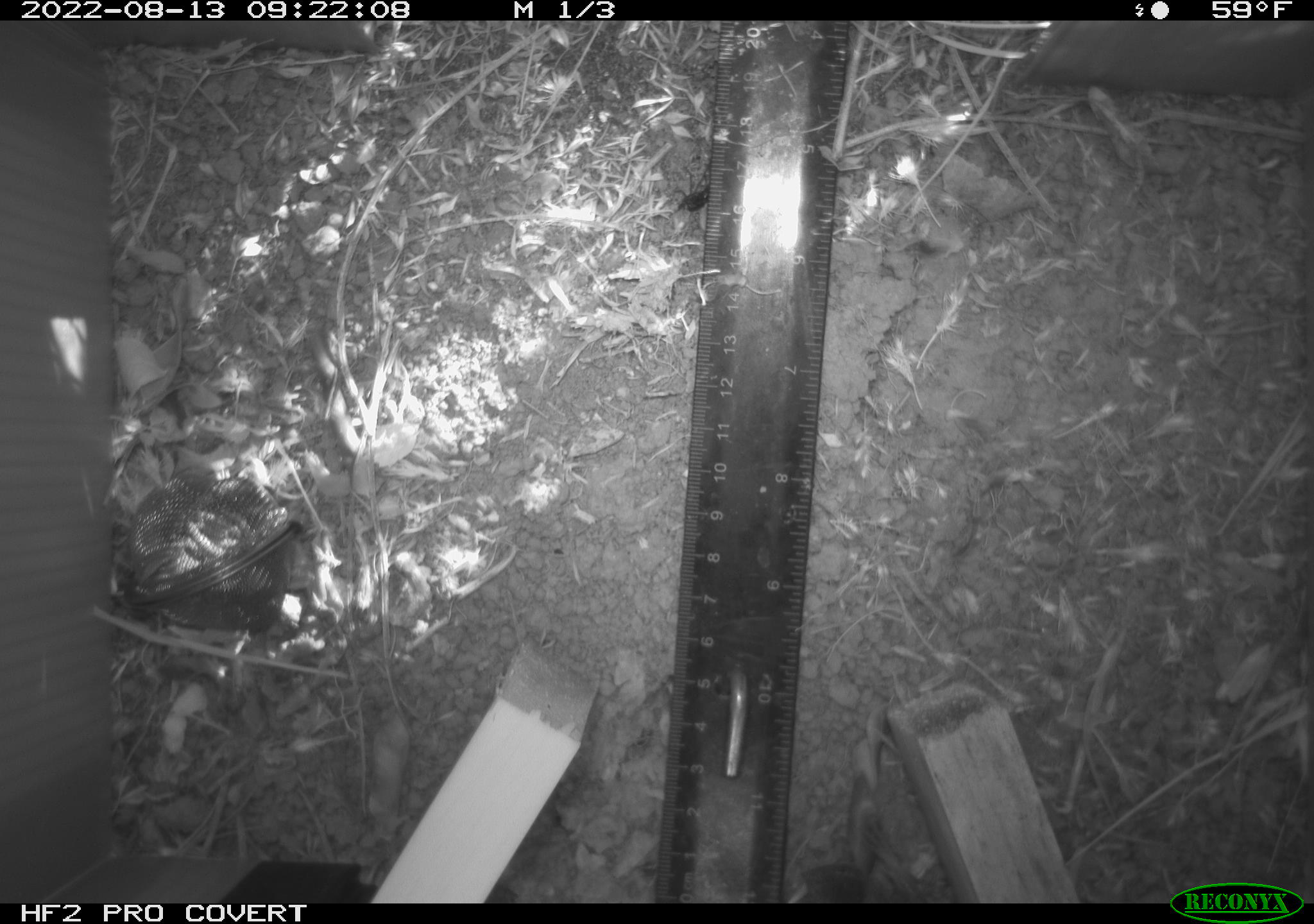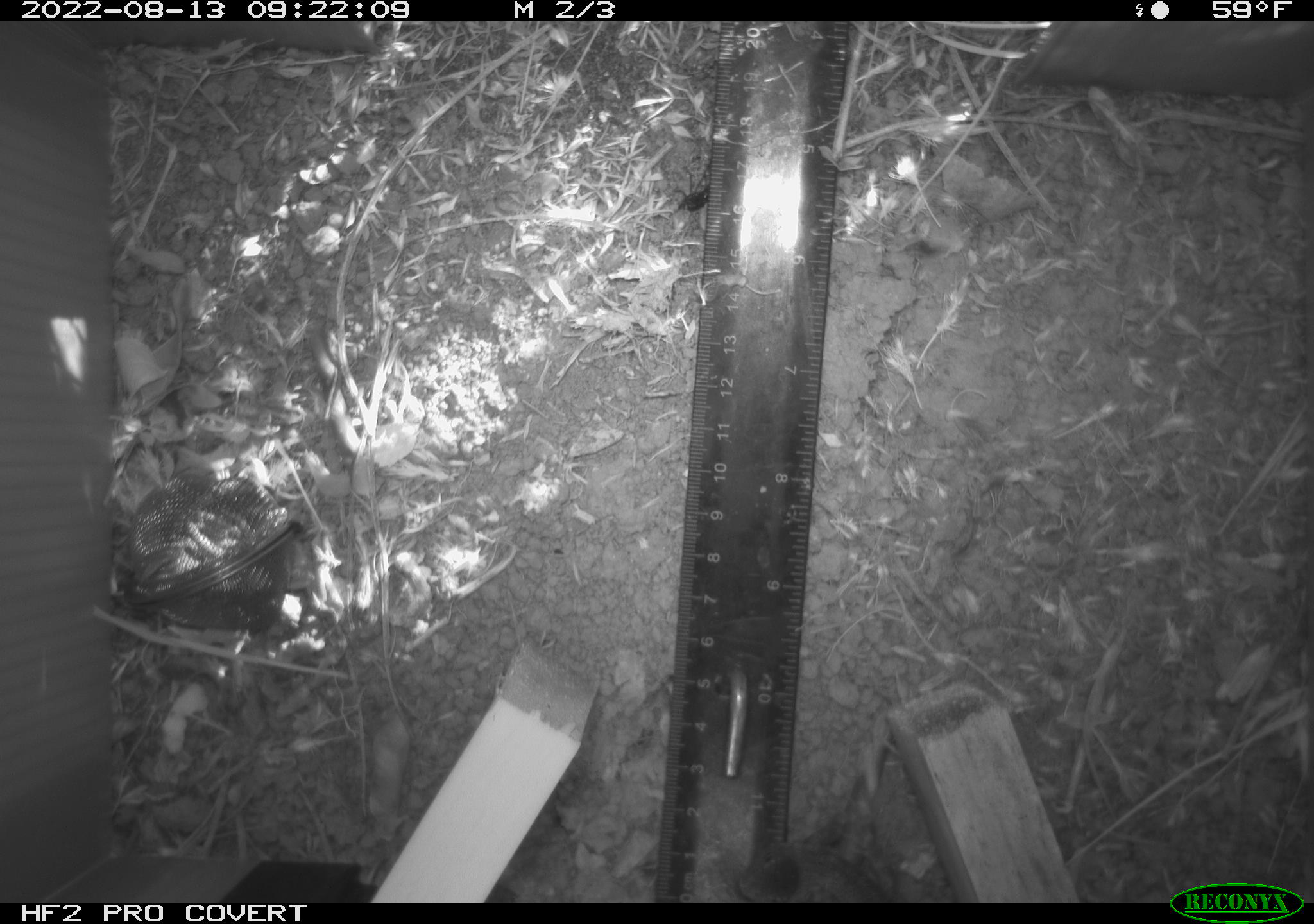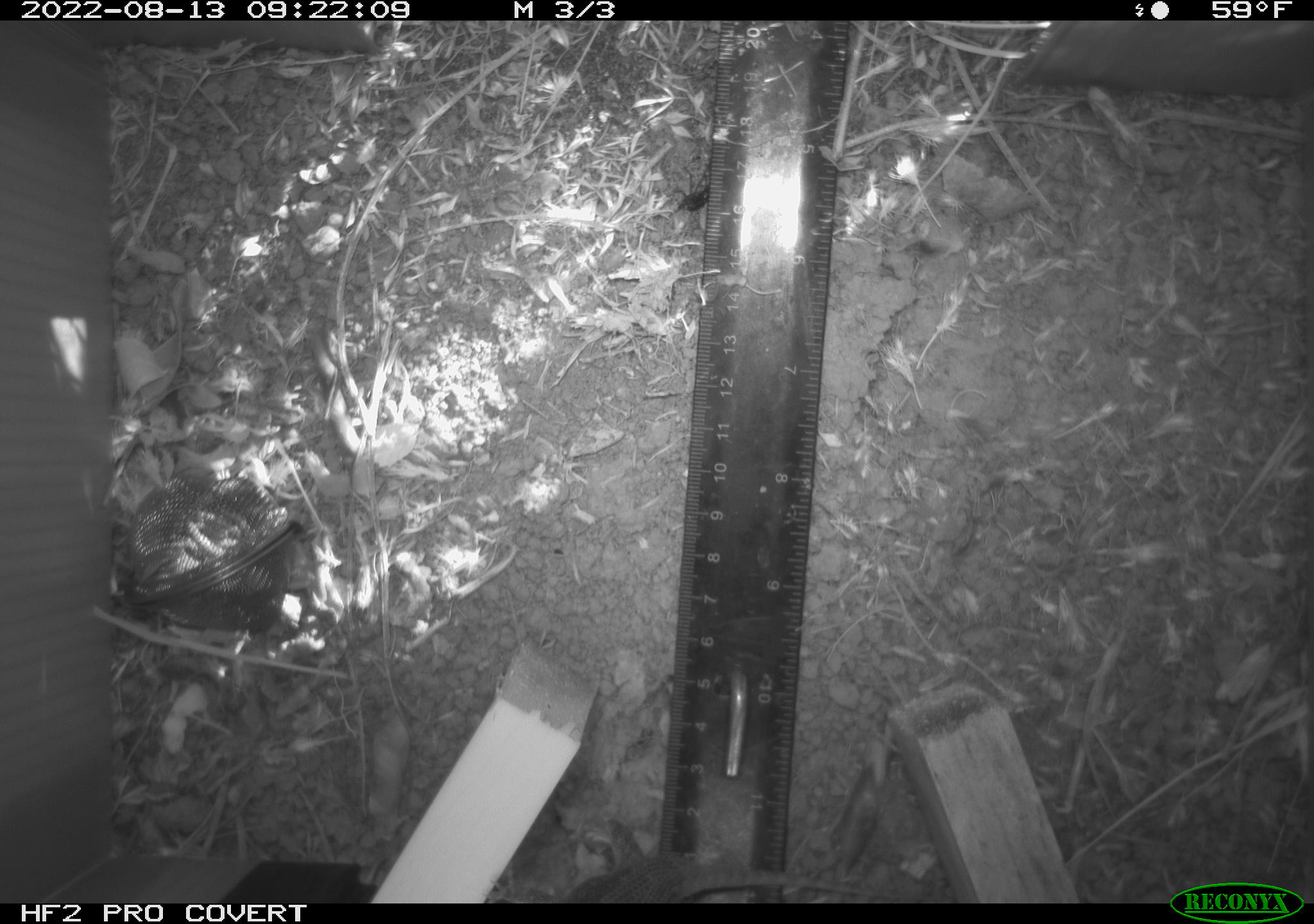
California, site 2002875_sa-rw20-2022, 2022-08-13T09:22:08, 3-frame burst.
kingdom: Animalia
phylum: Chordata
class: Reptilia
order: Squamata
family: Phrynosomatidae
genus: Sceloporus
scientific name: Sceloporus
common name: spiny lizards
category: sceloporus species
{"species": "sceloporus species (spiny lizards) (Sceloporus)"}